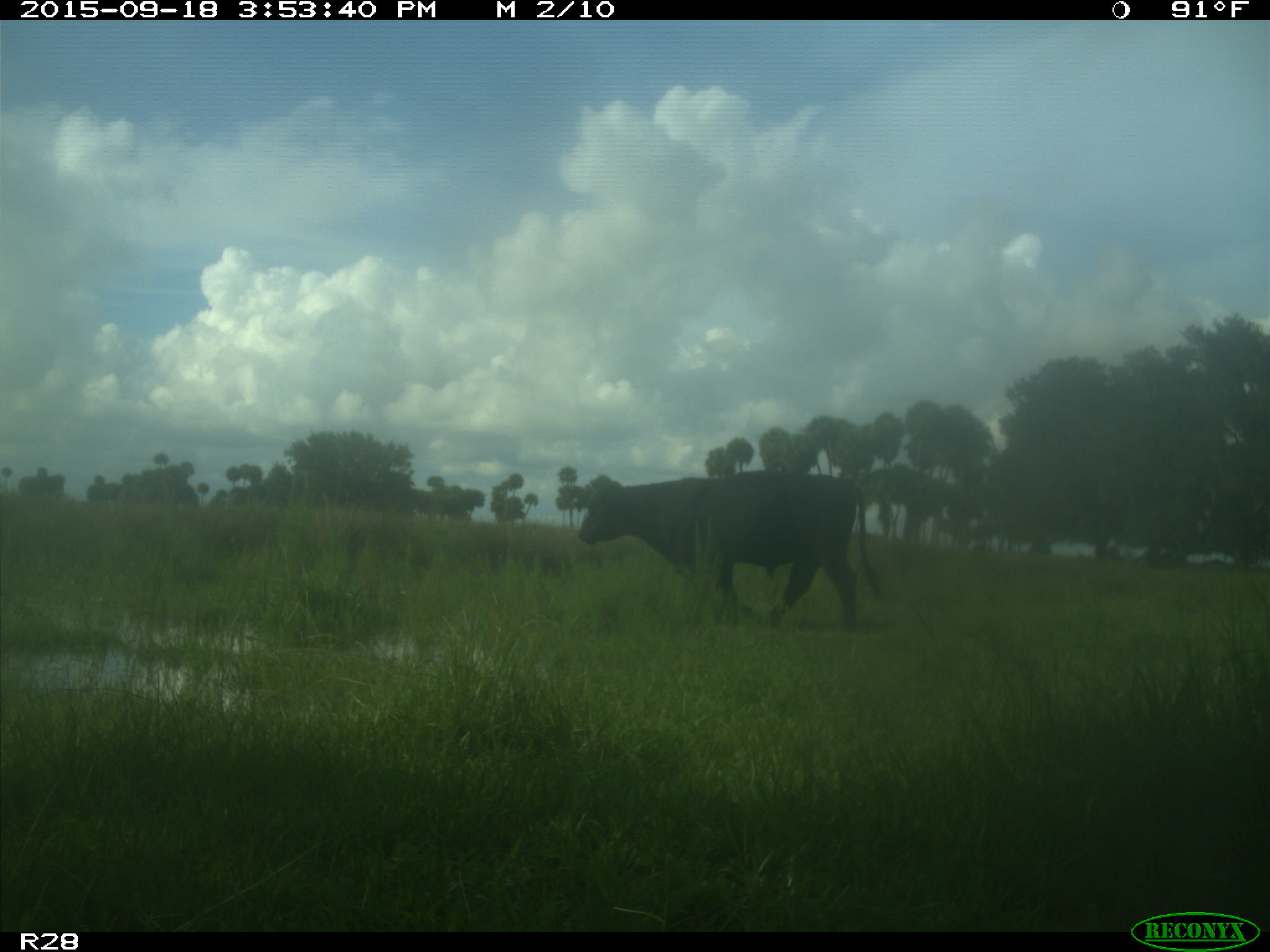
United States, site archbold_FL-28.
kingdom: Animalia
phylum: Chordata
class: Mammalia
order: Artiodactyla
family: Bovidae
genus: Bos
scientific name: Bos taurus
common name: domestic cow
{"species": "Bos taurus (domestic cow)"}